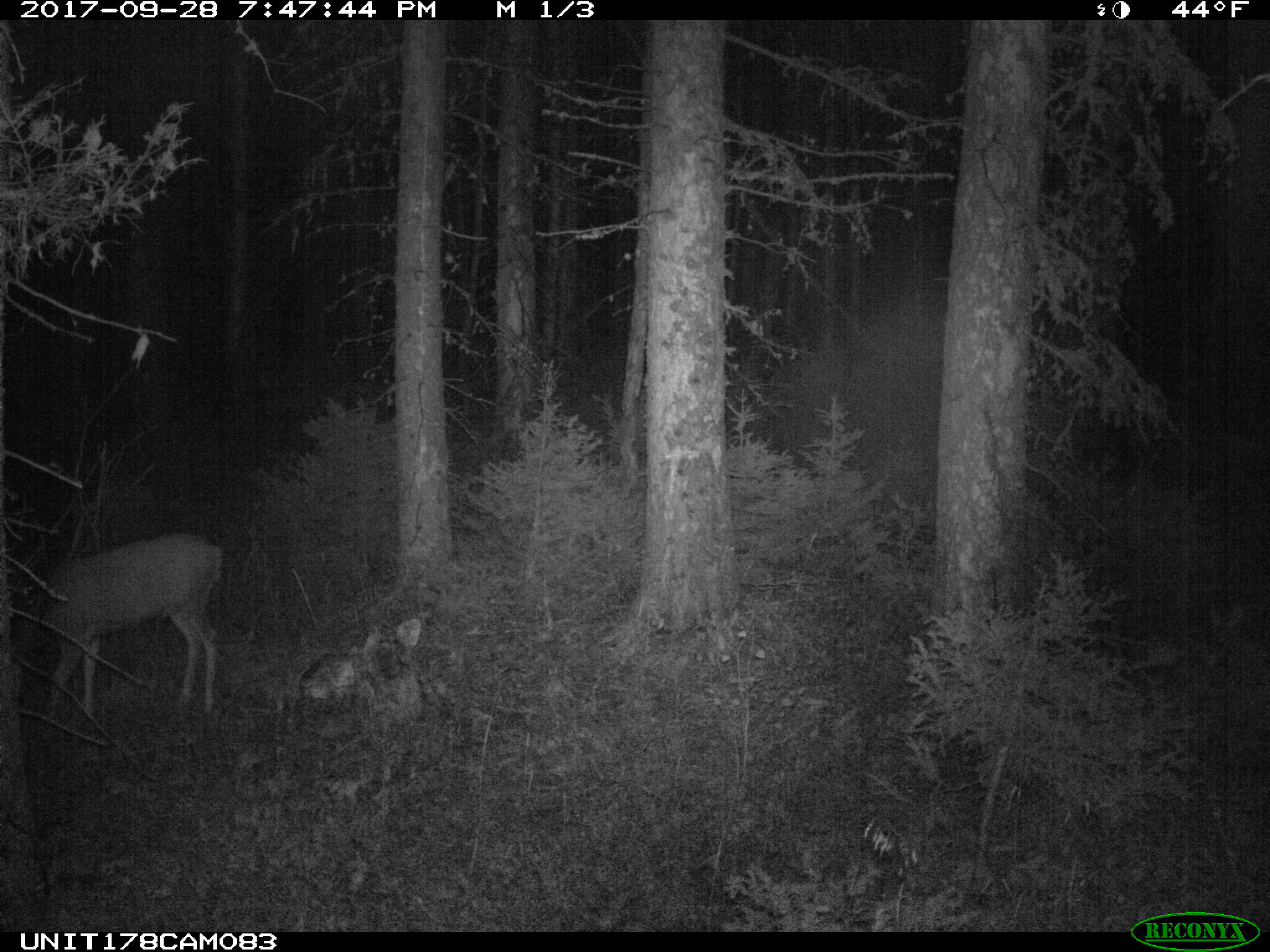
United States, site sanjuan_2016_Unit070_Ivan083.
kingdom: Animalia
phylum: Chordata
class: Mammalia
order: Artiodactyla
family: Cervidae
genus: Odocoileus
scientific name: Odocoileus hemionus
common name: mule deer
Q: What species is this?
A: Odocoileus hemionus (mule deer).